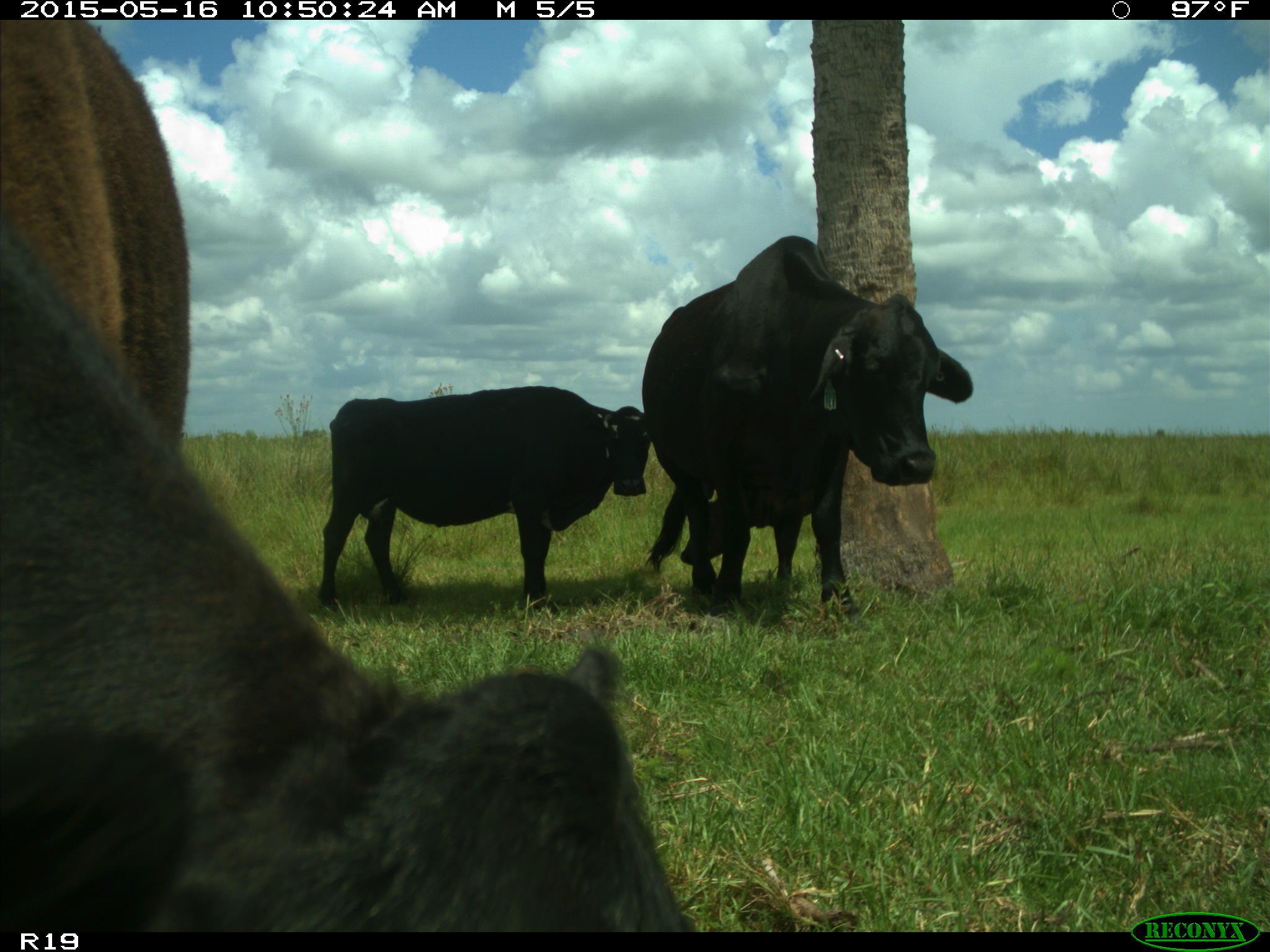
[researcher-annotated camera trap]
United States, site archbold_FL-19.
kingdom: Animalia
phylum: Chordata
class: Mammalia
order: Artiodactyla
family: Bovidae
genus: Bos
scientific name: Bos taurus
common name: domestic cow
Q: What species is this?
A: Bos taurus (domestic cow).